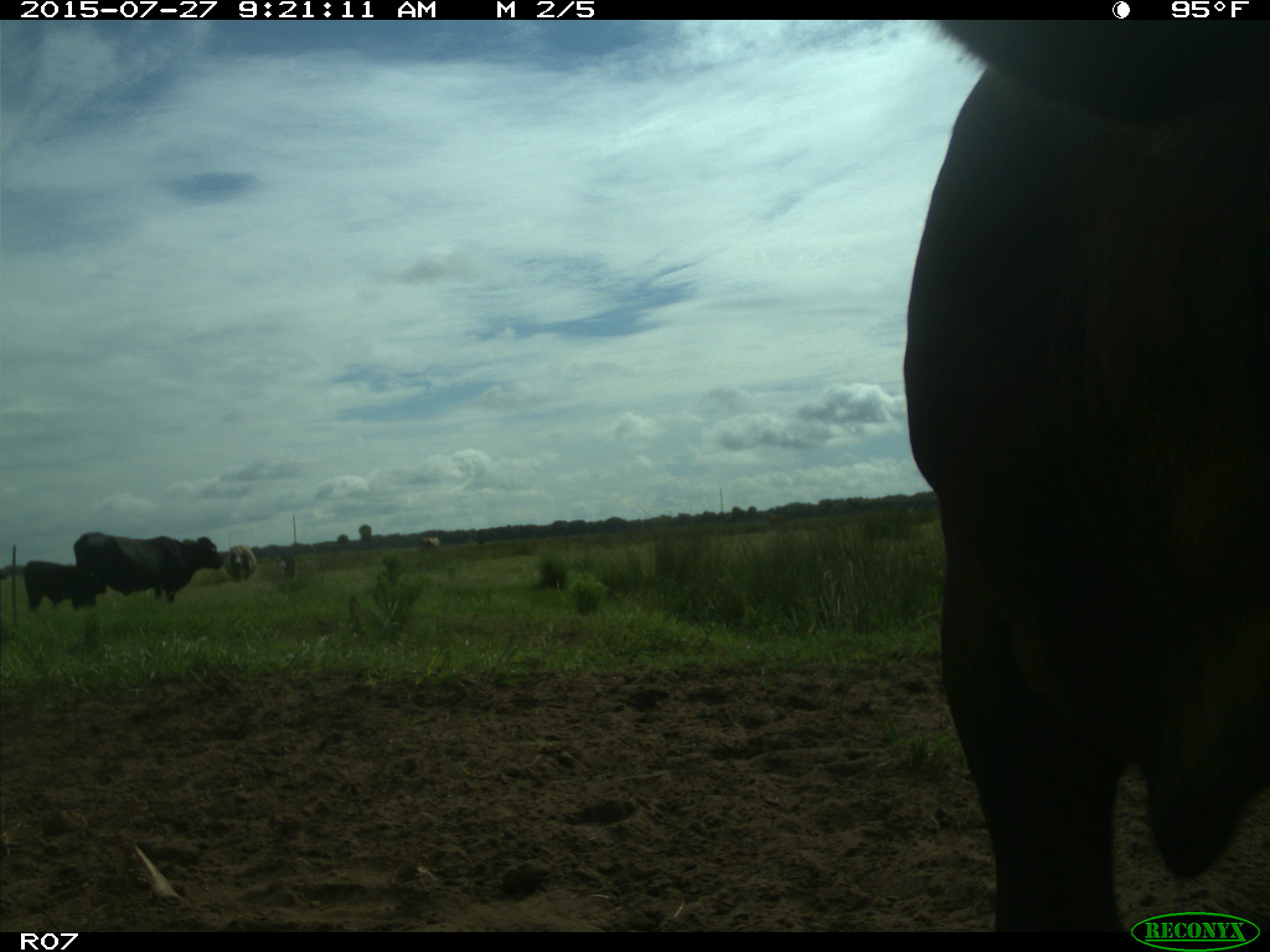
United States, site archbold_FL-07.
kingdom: Animalia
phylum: Chordata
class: Mammalia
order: Artiodactyla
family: Bovidae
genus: Bos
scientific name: Bos taurus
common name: domestic cow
Bos taurus (domestic cow).